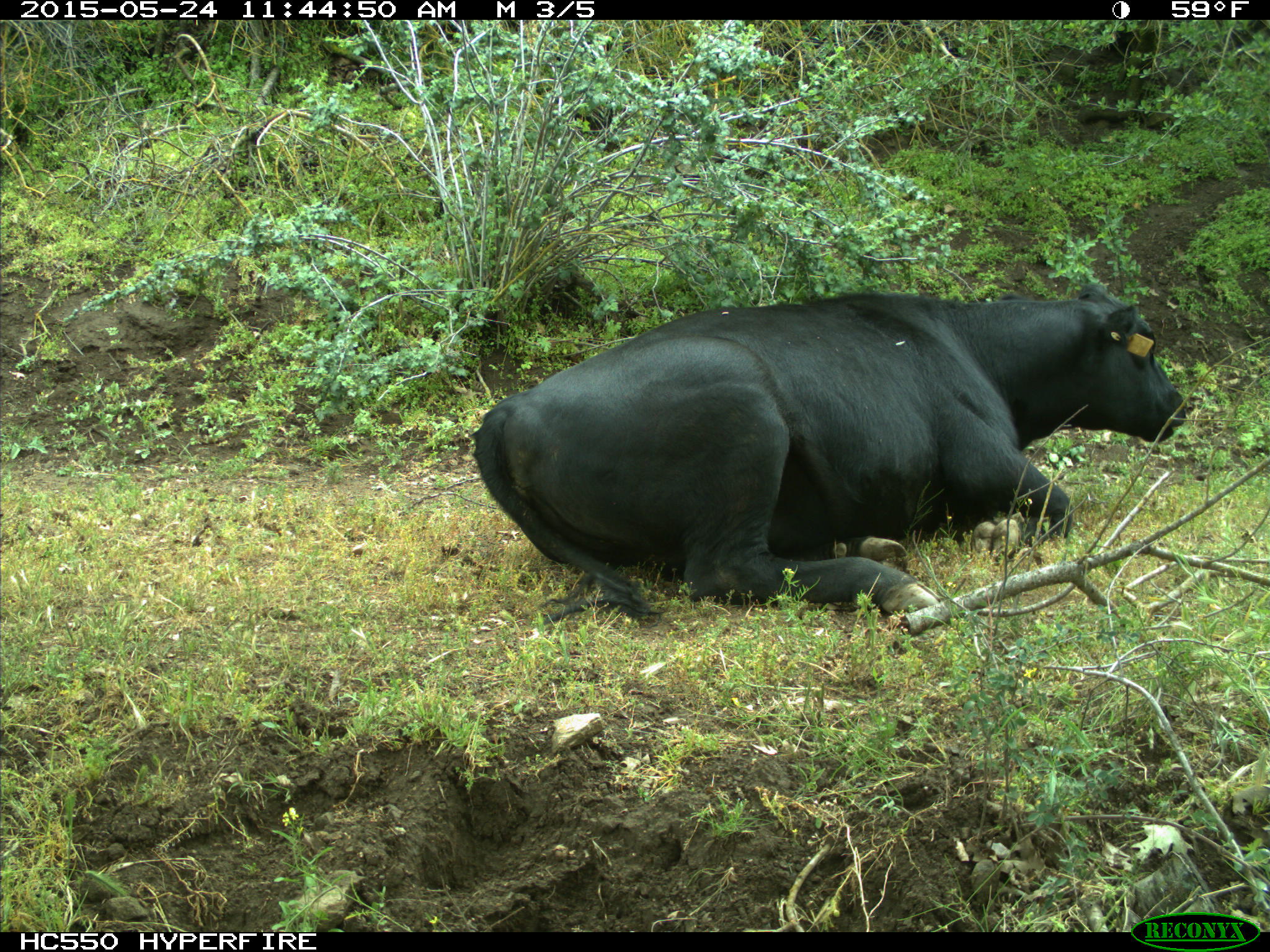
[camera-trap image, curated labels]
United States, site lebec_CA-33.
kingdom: Animalia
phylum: Chordata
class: Mammalia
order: Artiodactyla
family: Bovidae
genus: Bos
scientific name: Bos taurus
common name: domestic cow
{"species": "Bos taurus (domestic cow)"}